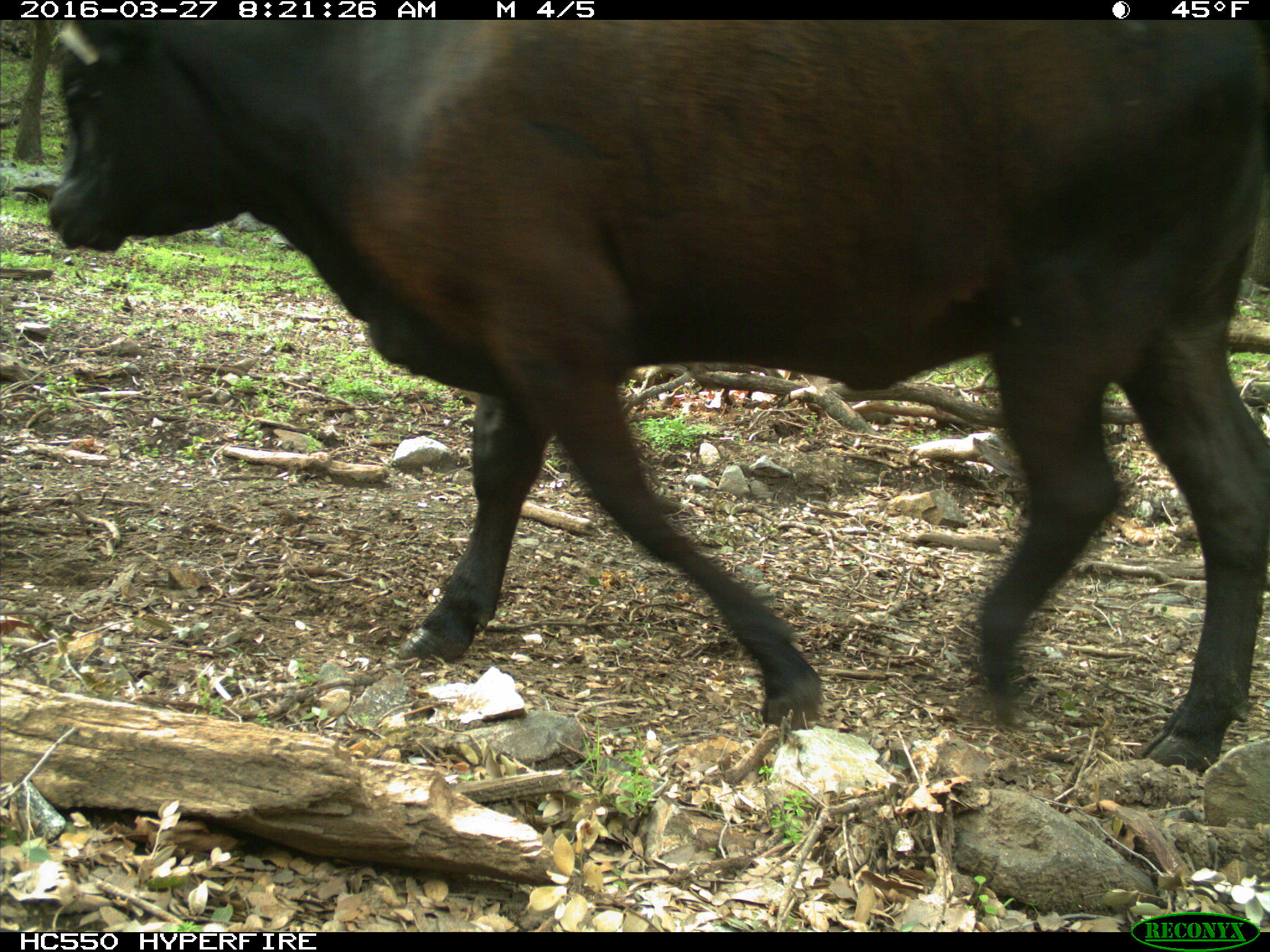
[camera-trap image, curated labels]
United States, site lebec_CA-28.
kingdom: Animalia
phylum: Chordata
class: Mammalia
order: Artiodactyla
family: Bovidae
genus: Bos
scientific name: Bos taurus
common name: domestic cow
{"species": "Bos taurus (domestic cow)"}